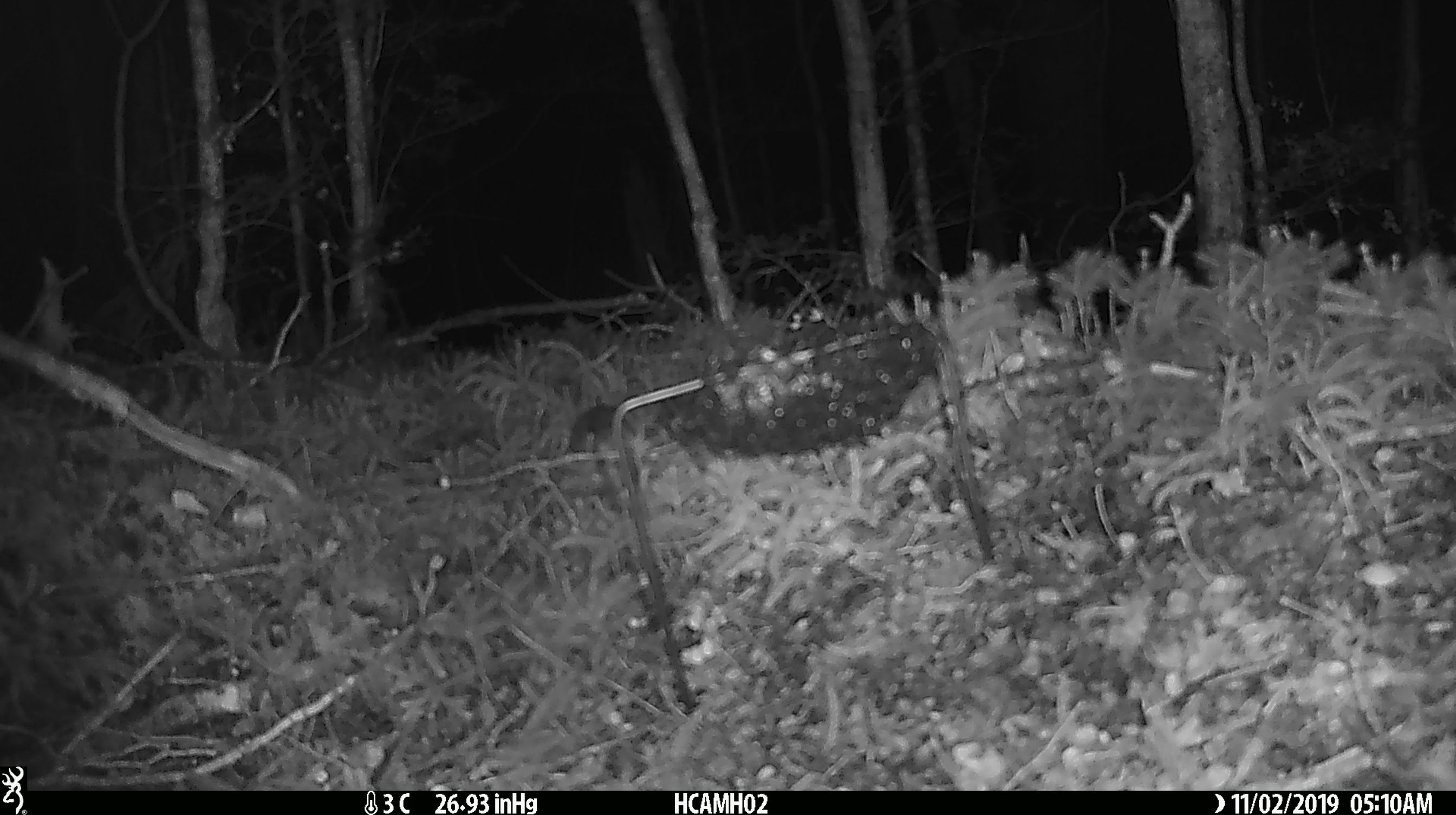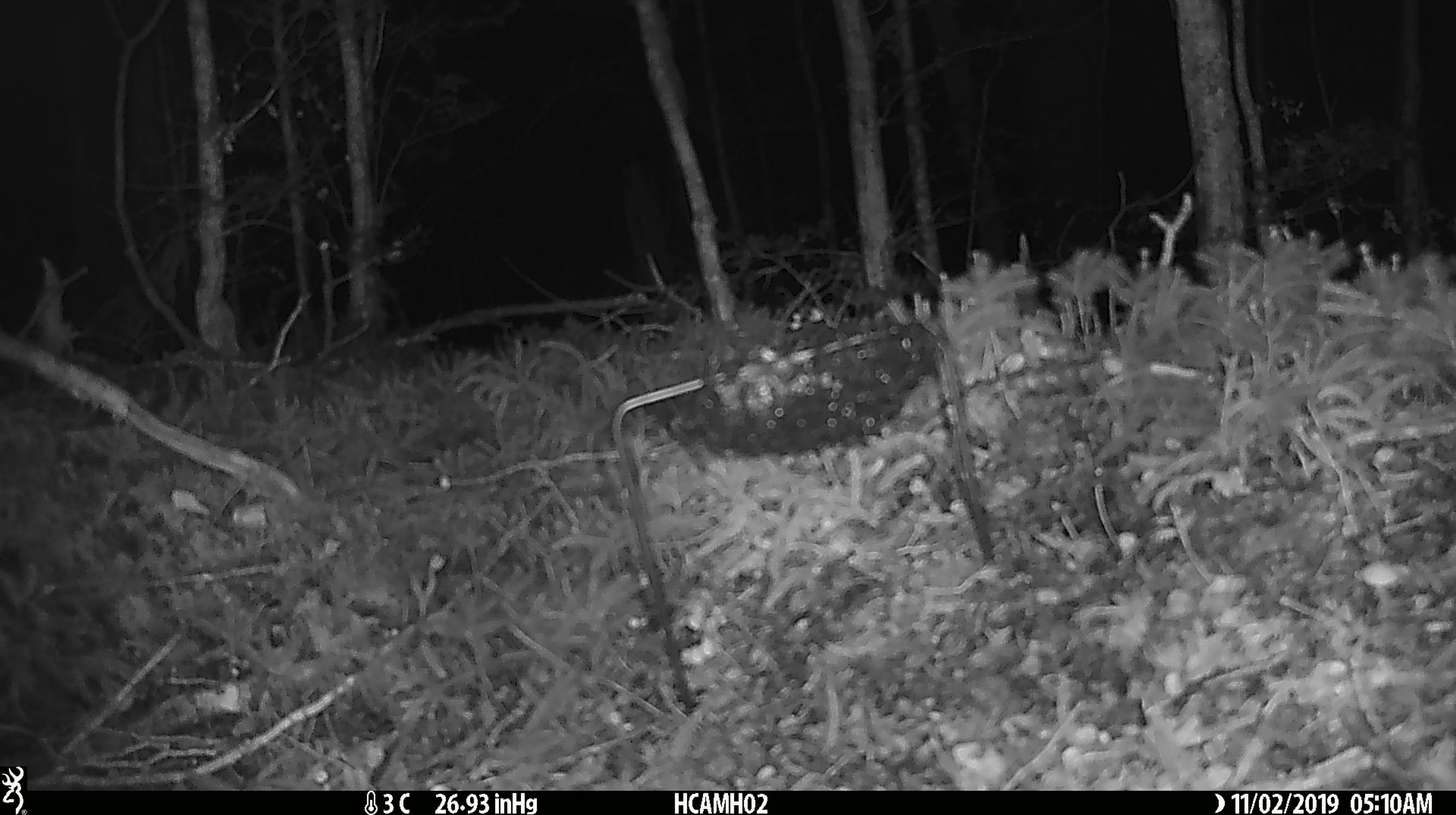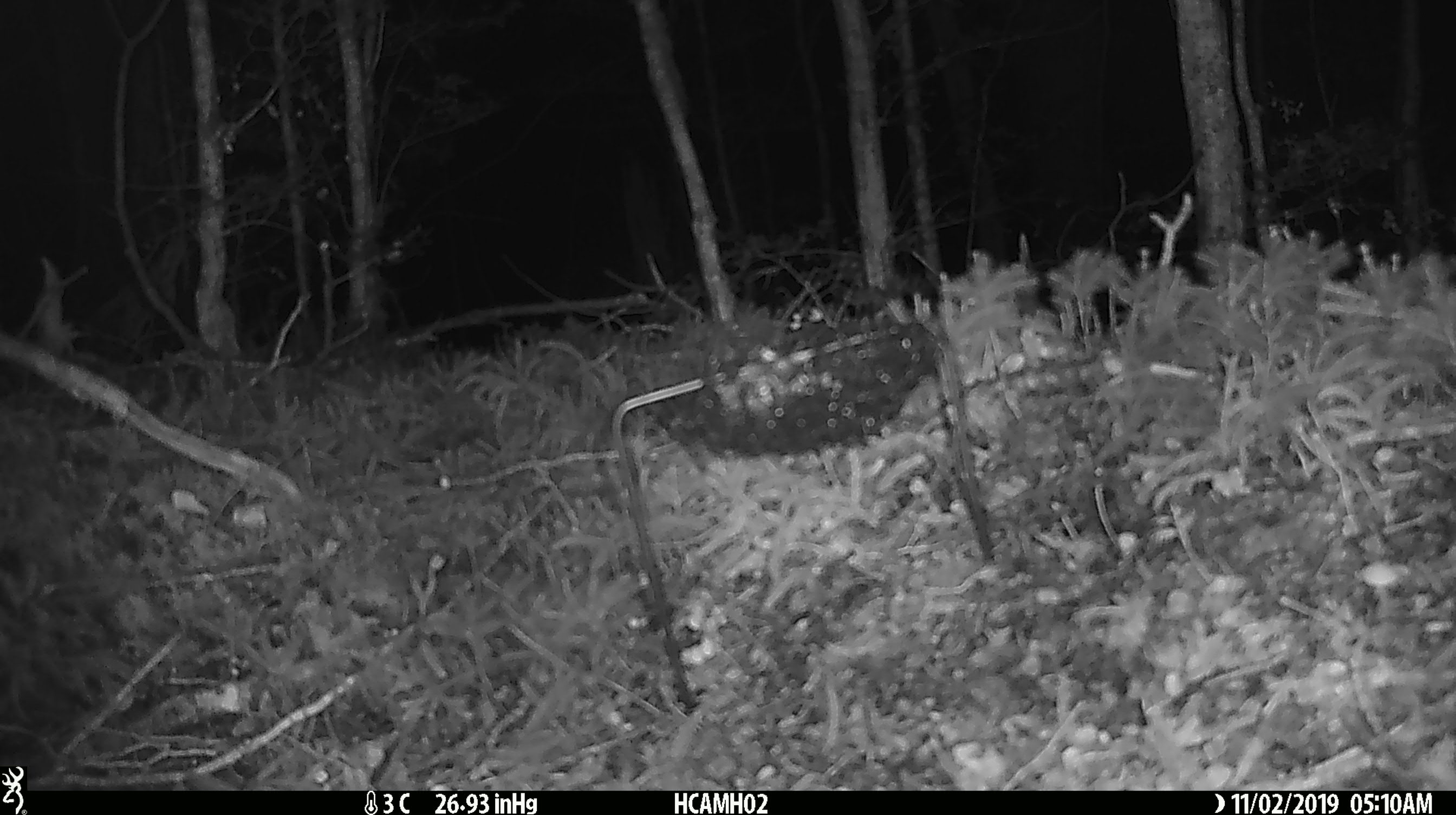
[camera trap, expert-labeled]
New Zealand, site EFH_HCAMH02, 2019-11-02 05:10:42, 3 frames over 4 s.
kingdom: Animalia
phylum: Chordata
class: Mammalia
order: Rodentia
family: Muridae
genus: Mus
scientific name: Mus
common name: mouse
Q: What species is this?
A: Mouse (Mus).